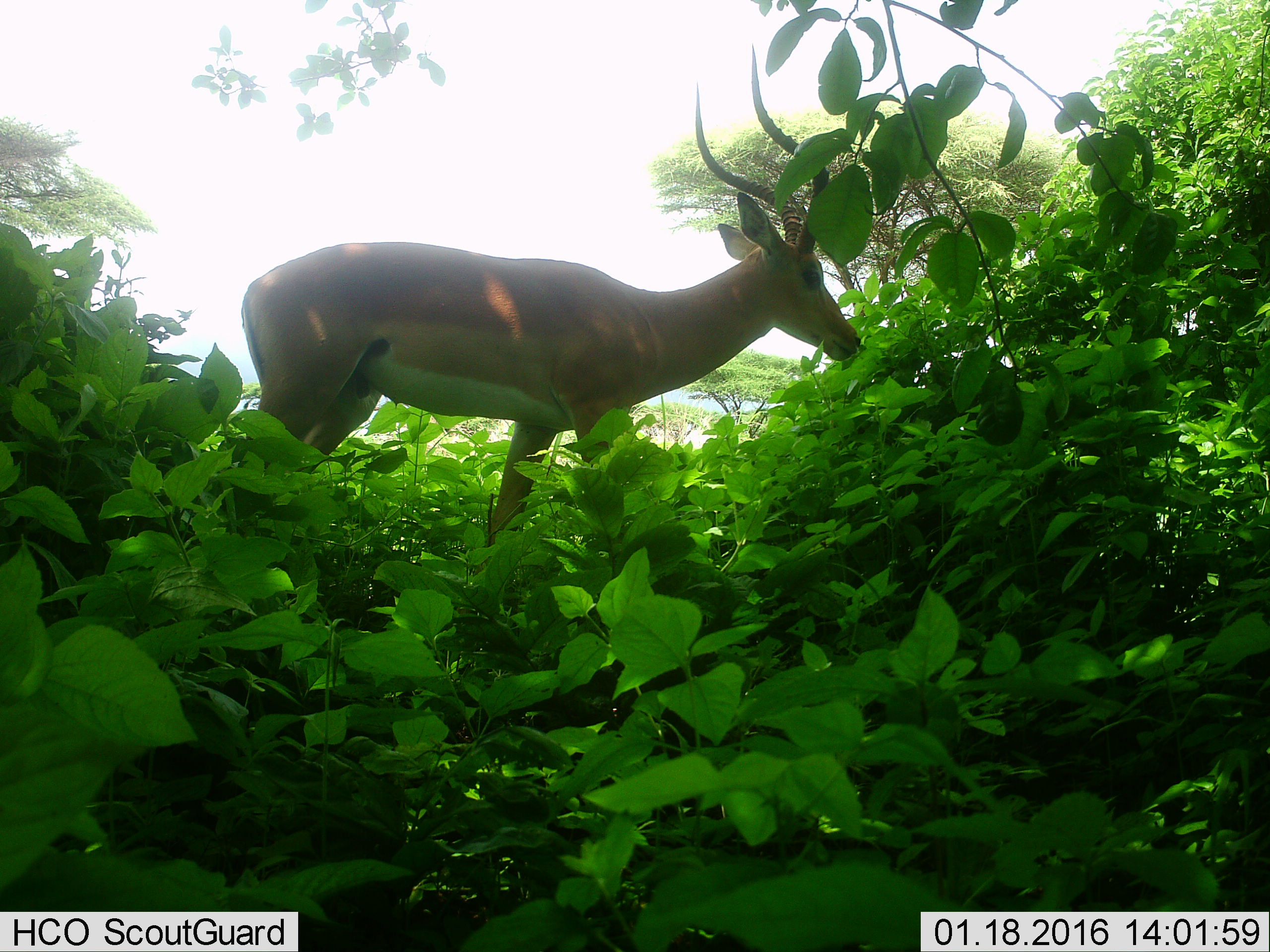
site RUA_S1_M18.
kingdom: Animalia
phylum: Chordata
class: Mammalia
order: Artiodactyla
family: Bovidae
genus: Aepyceros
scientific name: Aepyceros melampus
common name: impala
Impala (Aepyceros melampus), count 1. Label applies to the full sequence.